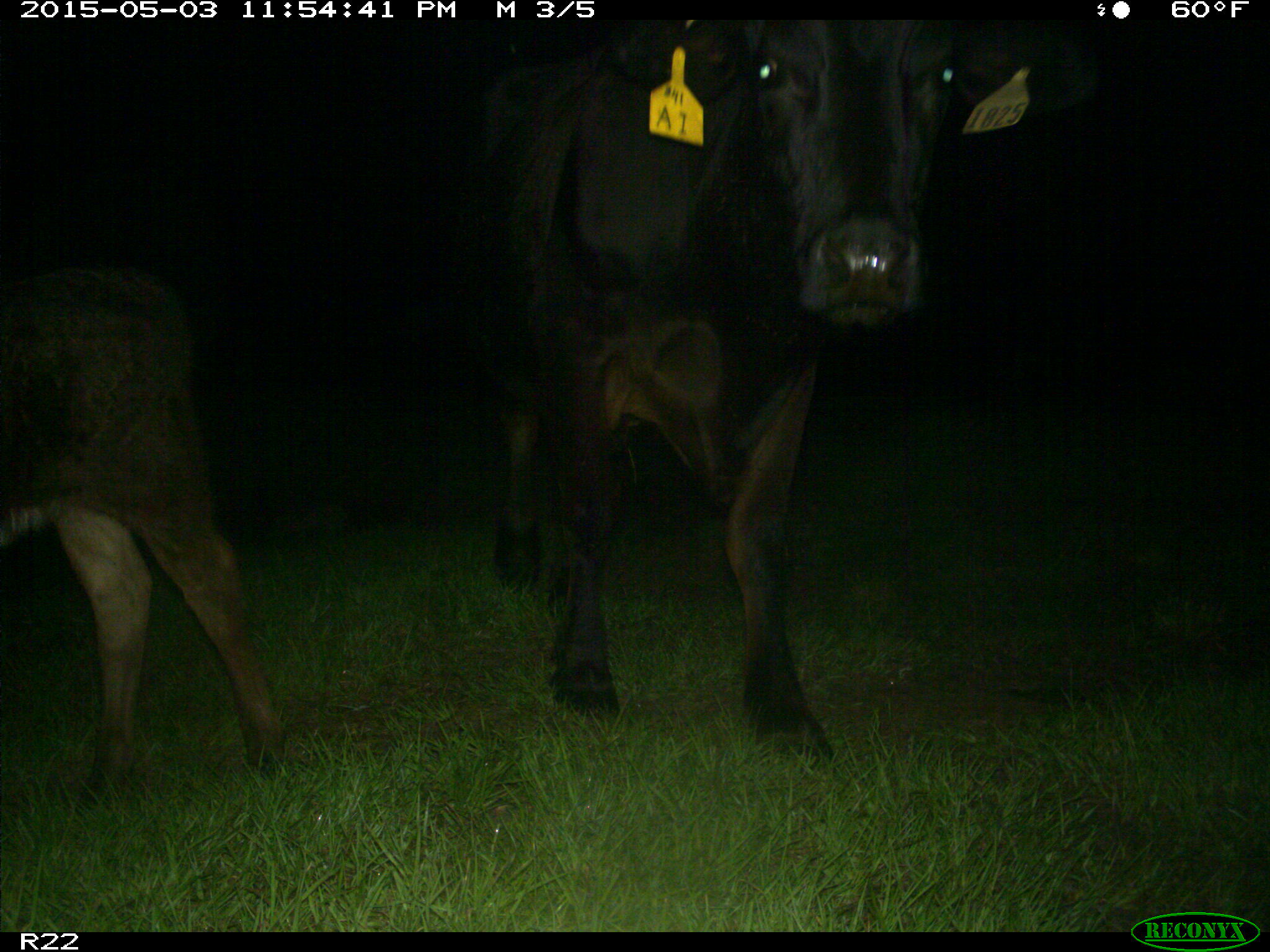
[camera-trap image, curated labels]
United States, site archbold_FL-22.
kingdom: Animalia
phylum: Chordata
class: Mammalia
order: Artiodactyla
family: Bovidae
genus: Bos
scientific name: Bos taurus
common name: domestic cow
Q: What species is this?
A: Bos taurus (domestic cow).